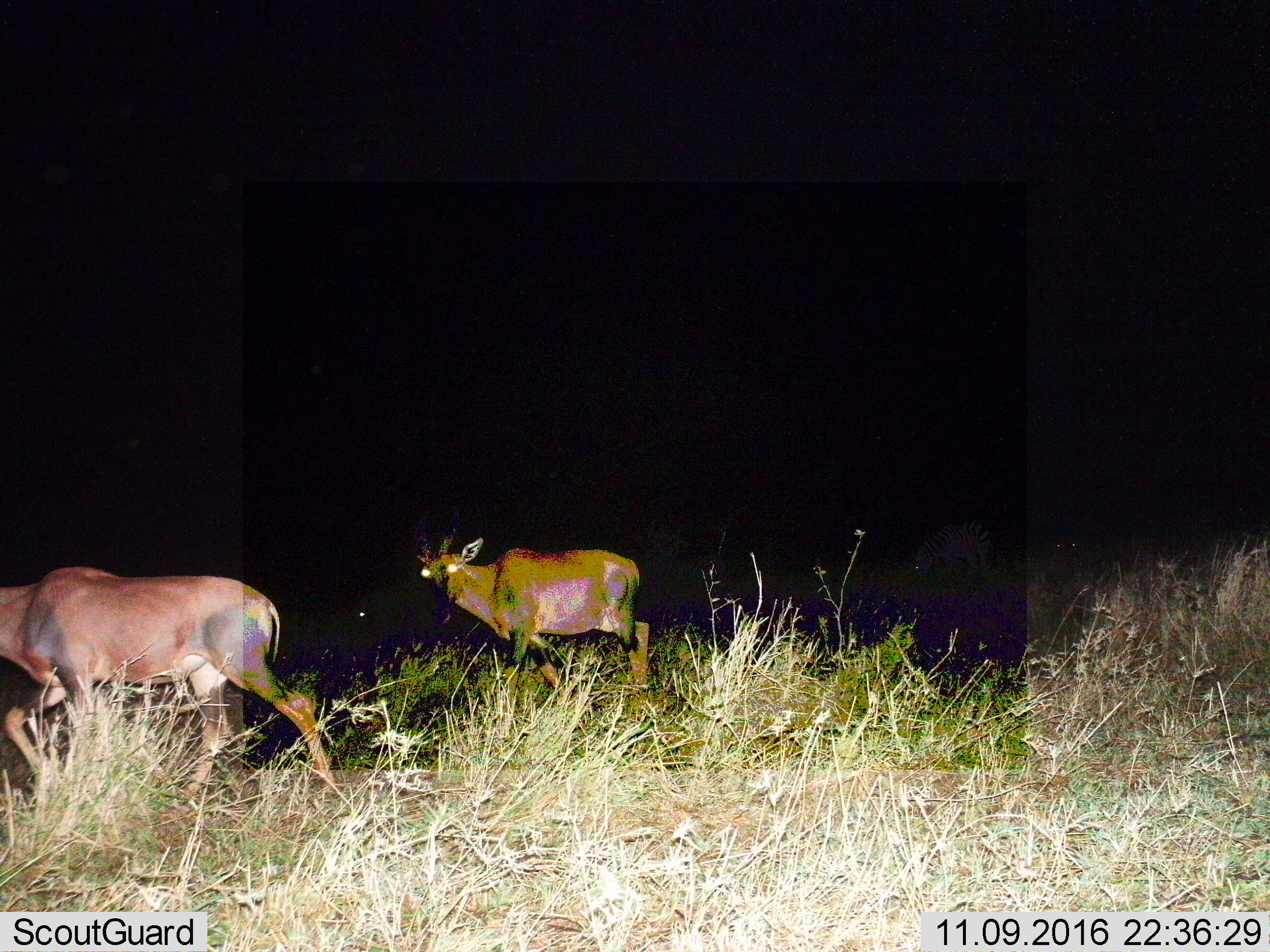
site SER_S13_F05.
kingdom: Animalia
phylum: Chordata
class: Mammalia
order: Artiodactyla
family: Bovidae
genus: Damaliscus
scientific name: Damaliscus lunatus jimela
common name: topi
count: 2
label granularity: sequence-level